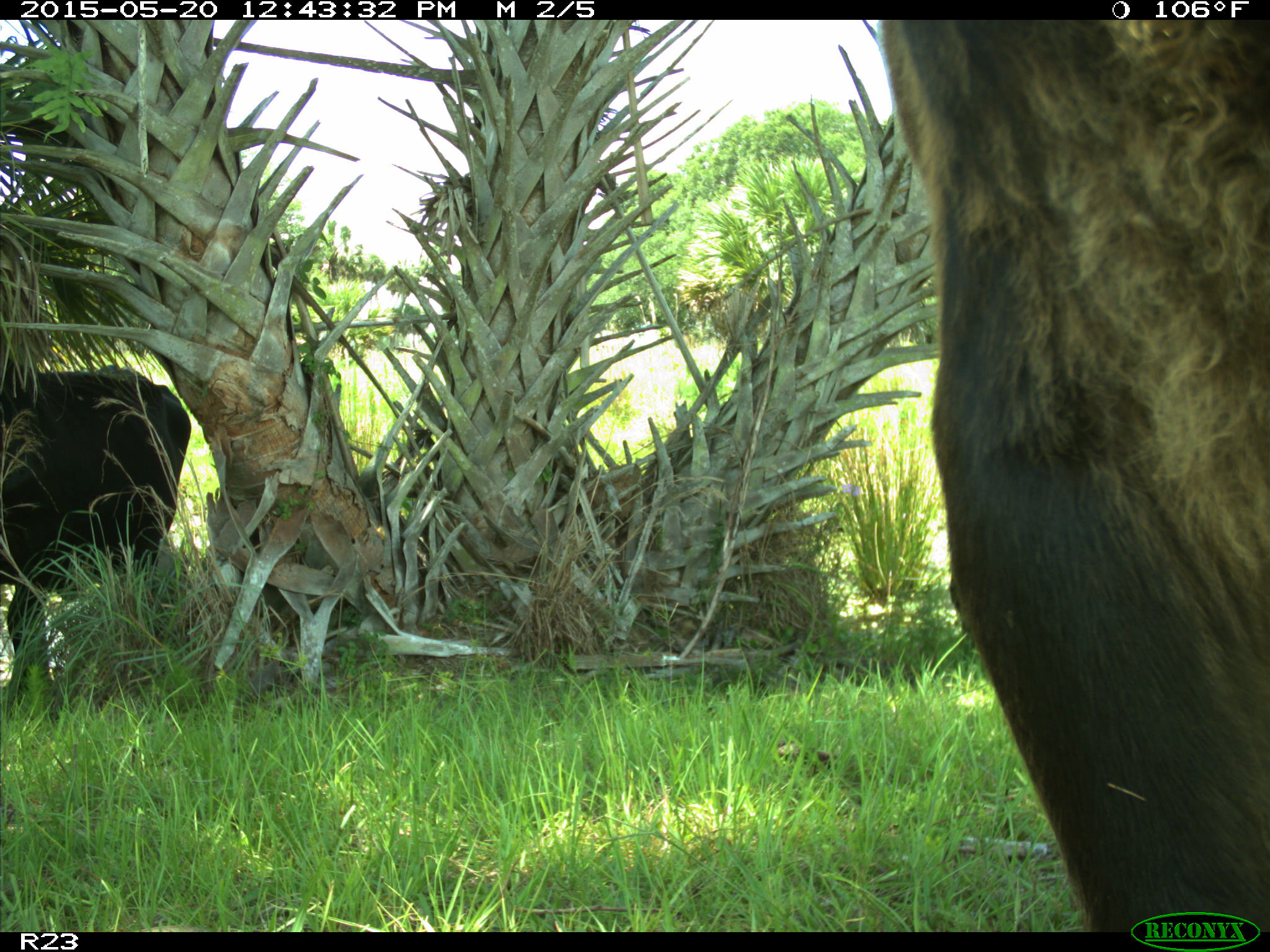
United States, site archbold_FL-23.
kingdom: Animalia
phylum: Chordata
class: Mammalia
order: Artiodactyla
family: Bovidae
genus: Bos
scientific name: Bos taurus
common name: domestic cow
Bos taurus (domestic cow).